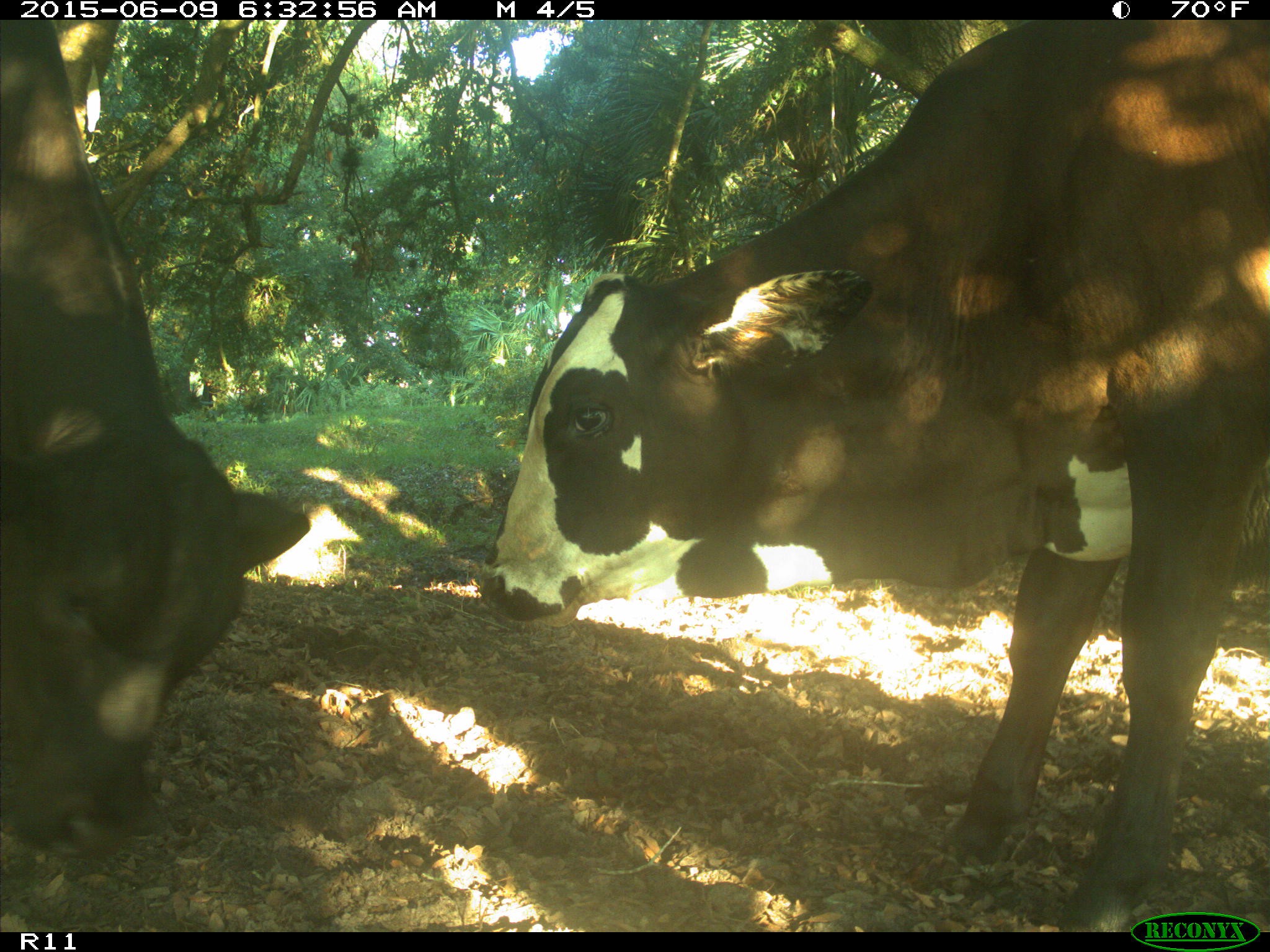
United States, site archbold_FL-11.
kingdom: Animalia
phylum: Chordata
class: Mammalia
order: Artiodactyla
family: Bovidae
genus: Bos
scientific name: Bos taurus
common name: domestic cow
Bos taurus (domestic cow).